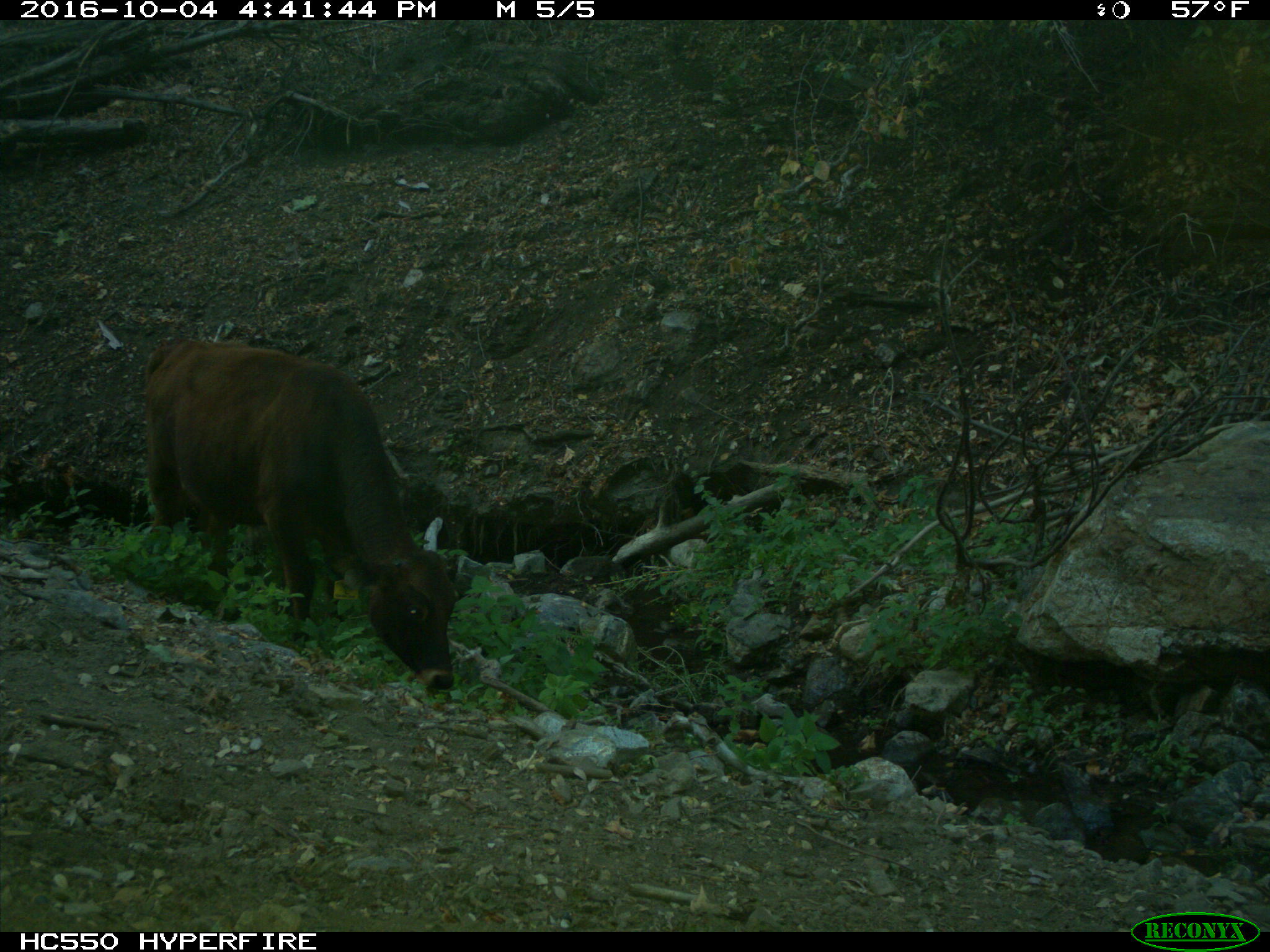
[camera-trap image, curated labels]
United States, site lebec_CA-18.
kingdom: Animalia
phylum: Chordata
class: Mammalia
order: Artiodactyla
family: Bovidae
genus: Bos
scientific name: Bos taurus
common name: domestic cow